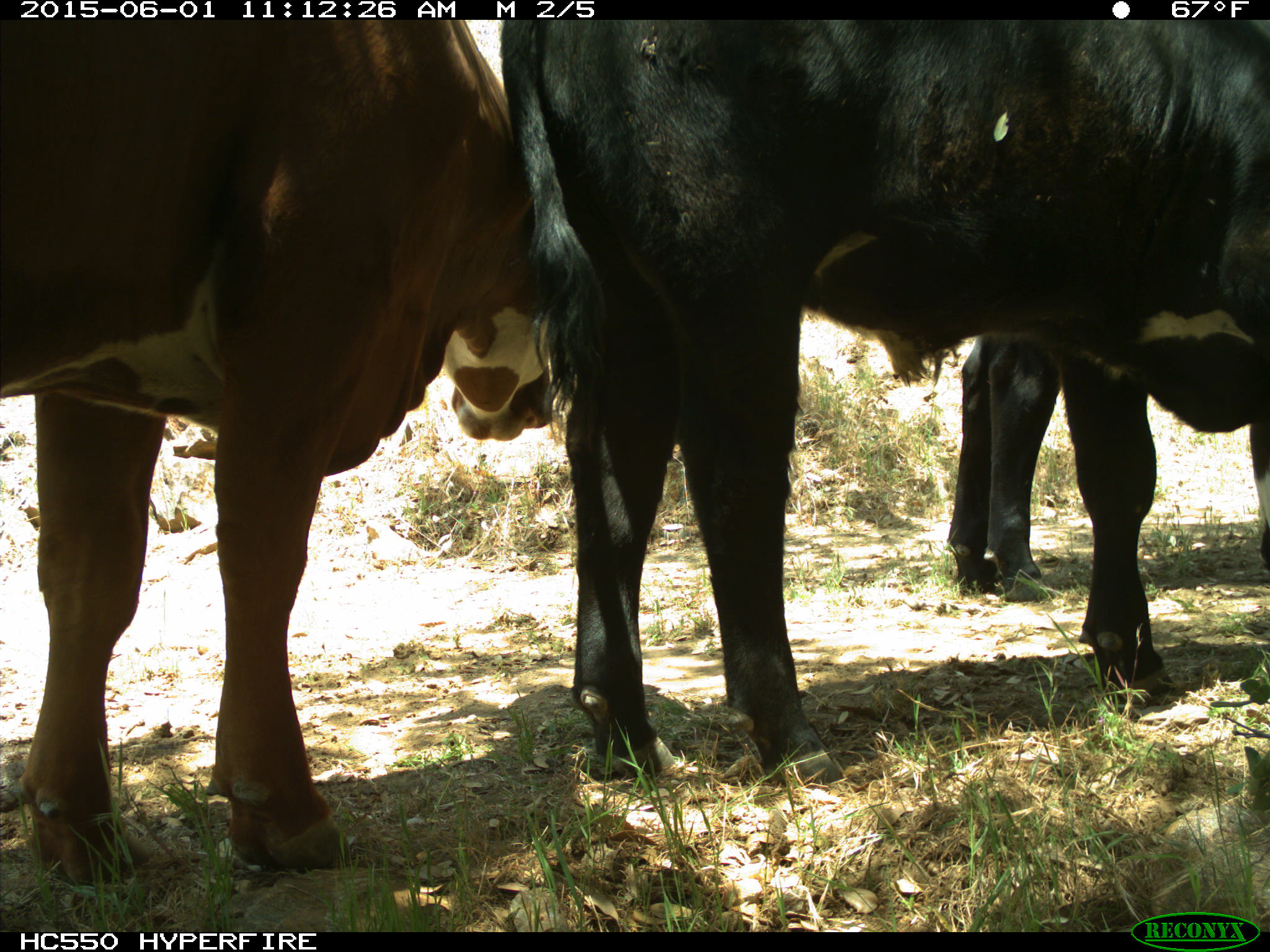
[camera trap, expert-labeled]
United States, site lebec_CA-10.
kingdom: Animalia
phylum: Chordata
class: Mammalia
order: Artiodactyla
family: Bovidae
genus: Bos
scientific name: Bos taurus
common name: domestic cow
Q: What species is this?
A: Bos taurus (domestic cow).